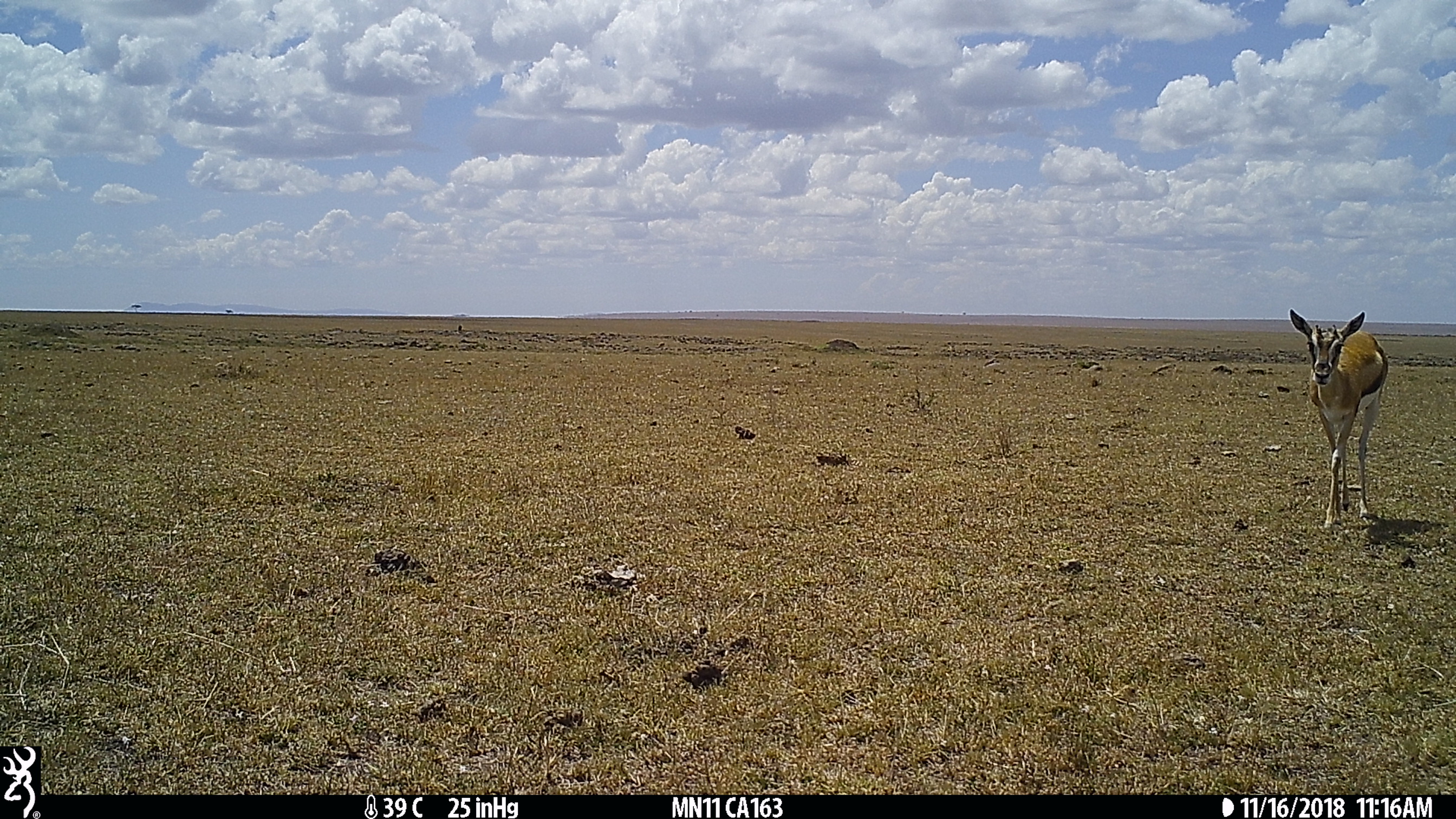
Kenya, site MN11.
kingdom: Animalia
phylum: Chordata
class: Mammalia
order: Artiodactyla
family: Bovidae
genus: Eudorcas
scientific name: Eudorcas thomsonii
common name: thomon's gazelle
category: gazelle thomsons